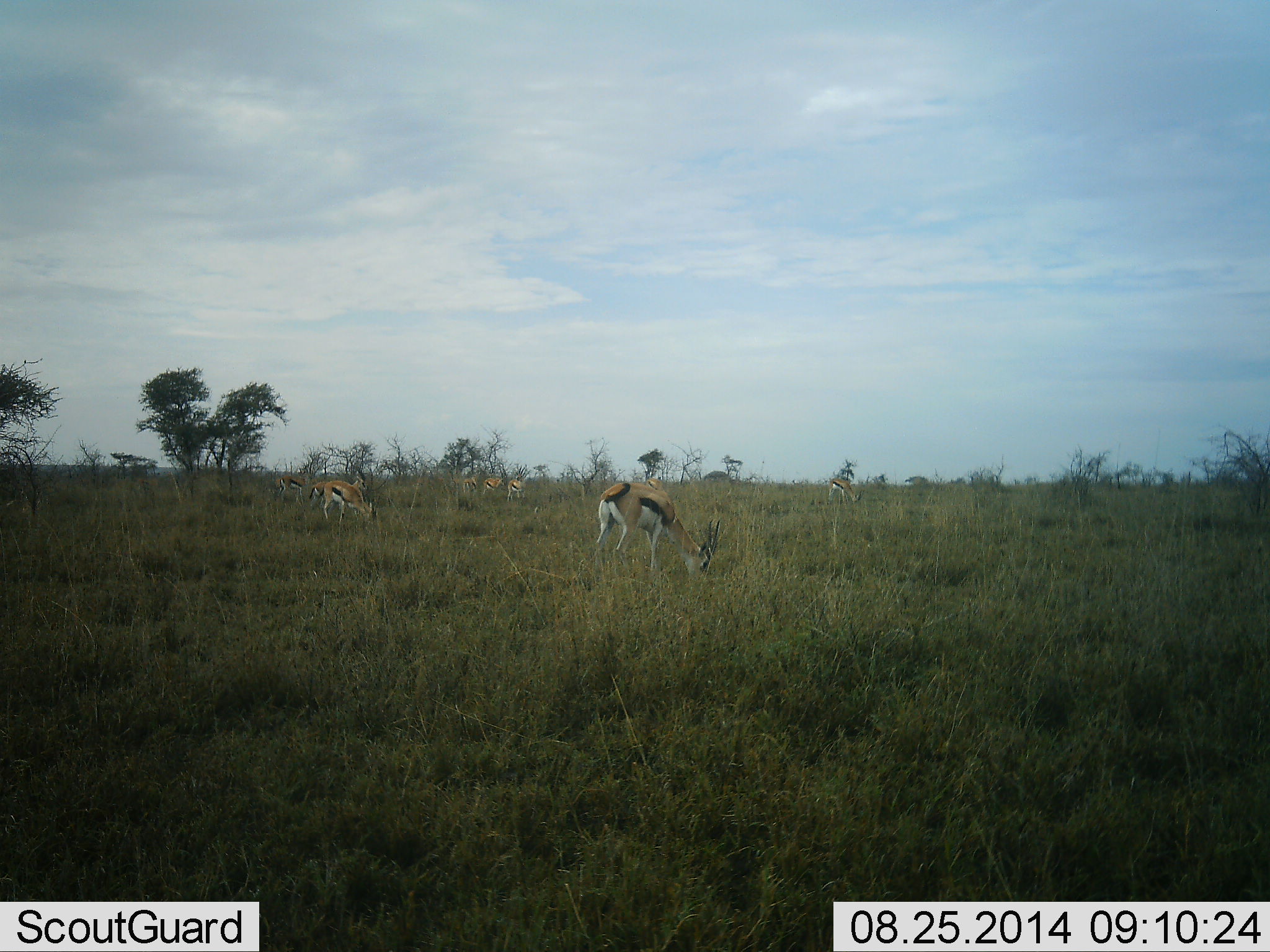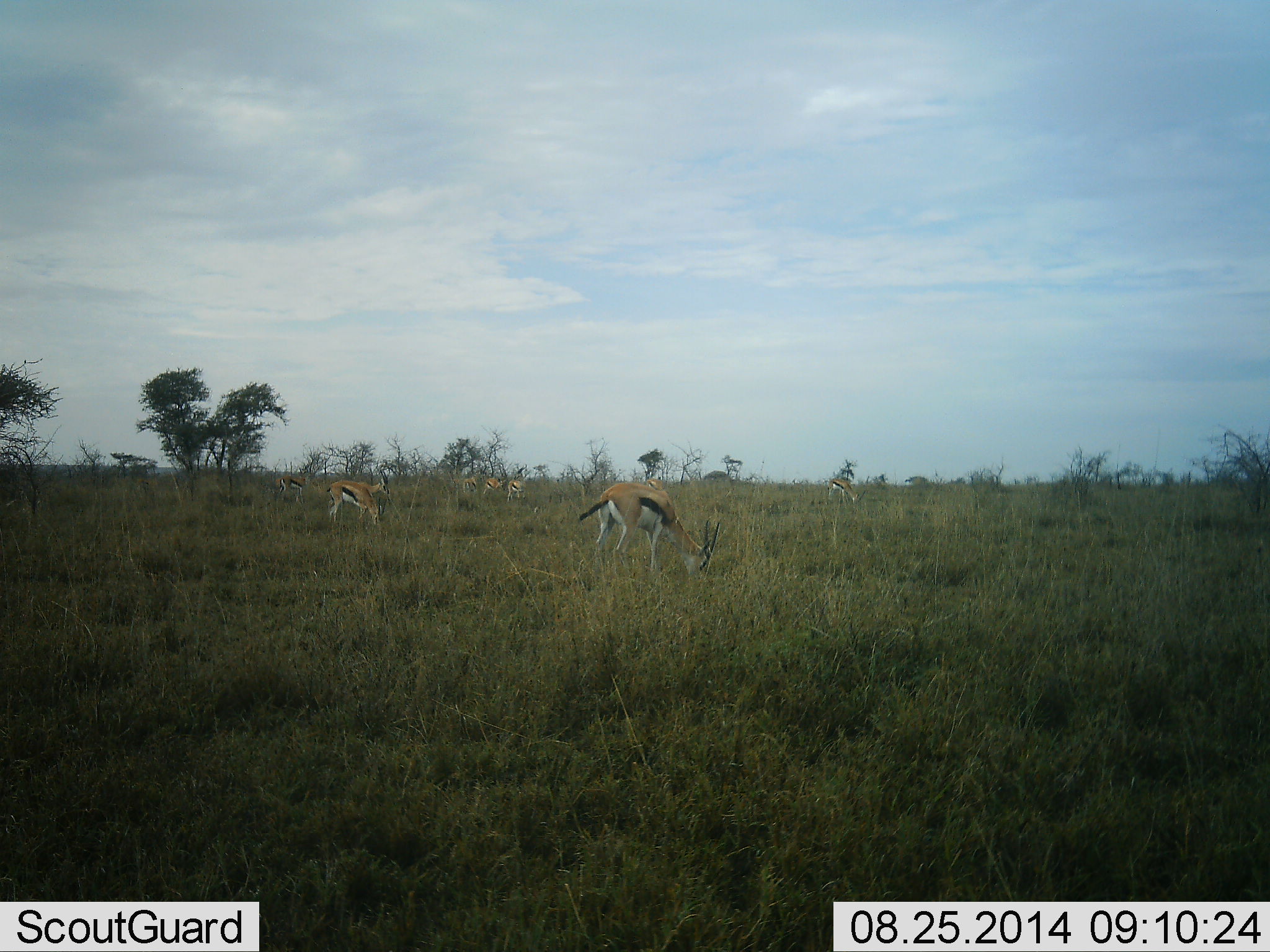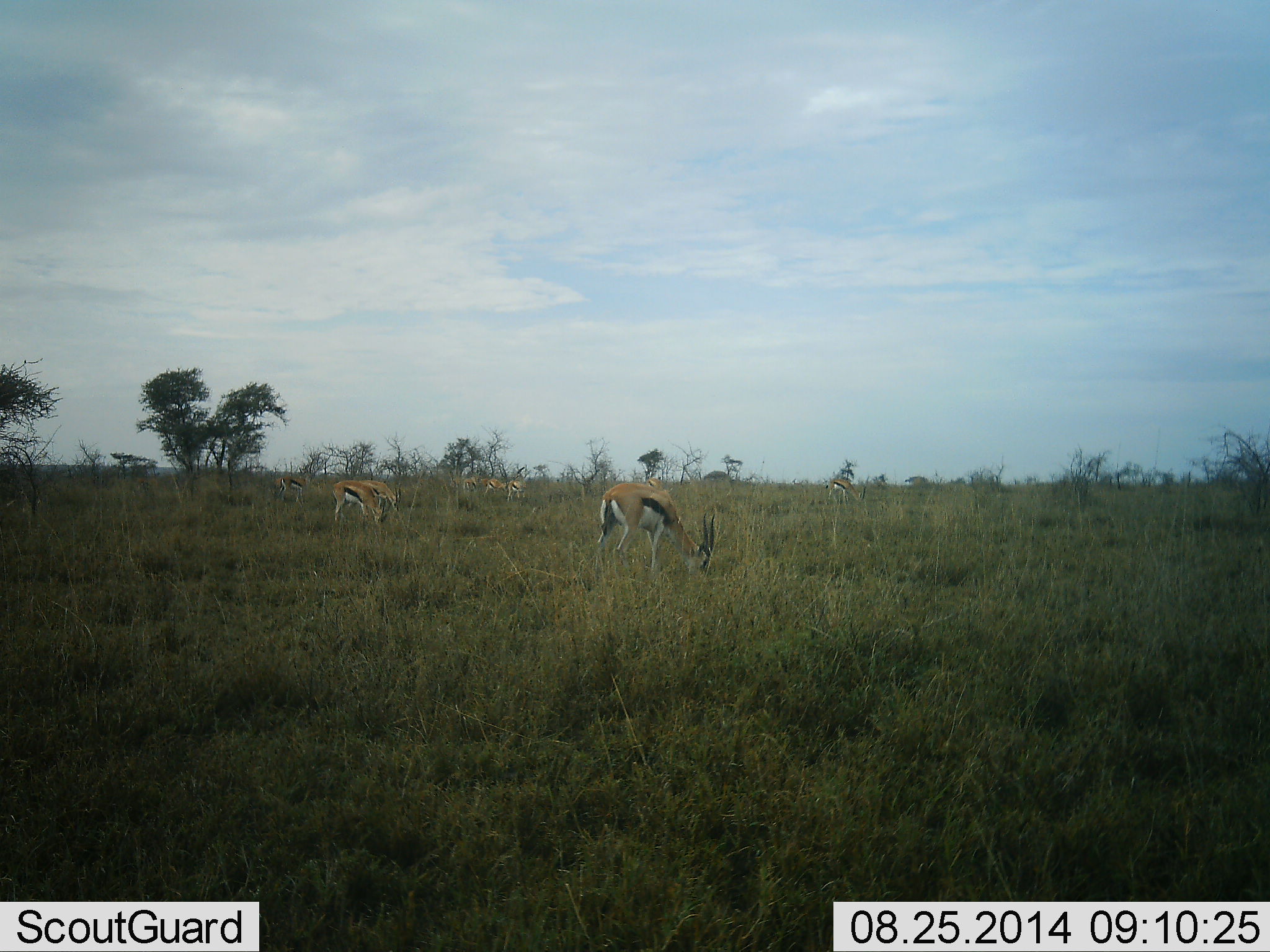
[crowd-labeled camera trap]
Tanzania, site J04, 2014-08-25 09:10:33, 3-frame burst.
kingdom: Animalia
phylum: Chordata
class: Mammalia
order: Artiodactyla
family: Bovidae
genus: Eudorcas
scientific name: Eudorcas thomsonii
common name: thomson's gazelle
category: gazellethomsons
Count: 5.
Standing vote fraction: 30%.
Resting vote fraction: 0%.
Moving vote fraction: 0%.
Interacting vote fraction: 0%.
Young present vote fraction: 0%.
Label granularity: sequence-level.